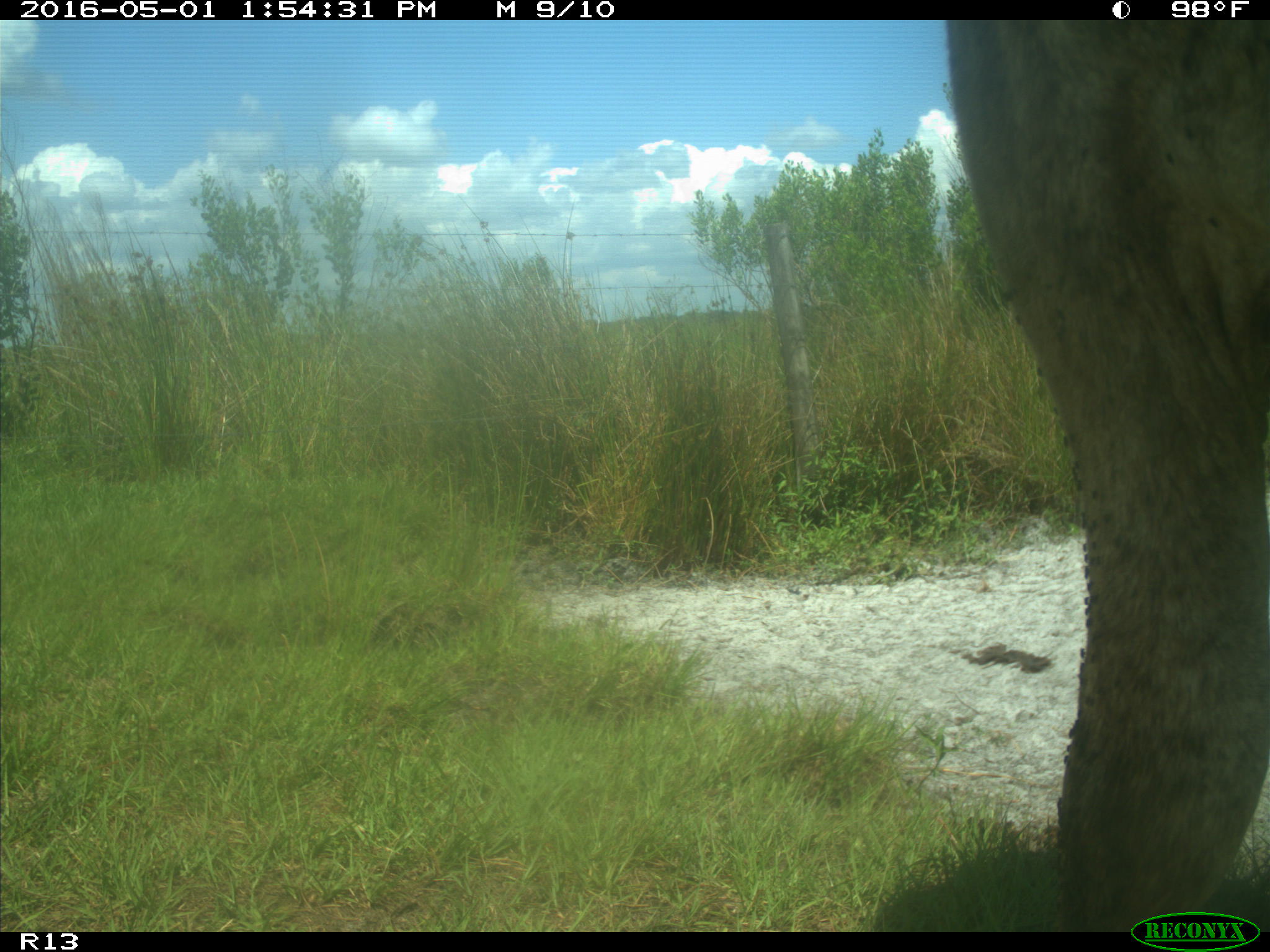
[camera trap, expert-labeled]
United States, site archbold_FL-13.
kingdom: Animalia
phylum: Chordata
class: Mammalia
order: Artiodactyla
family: Bovidae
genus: Bos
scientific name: Bos taurus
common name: domestic cow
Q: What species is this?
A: Bos taurus (domestic cow).